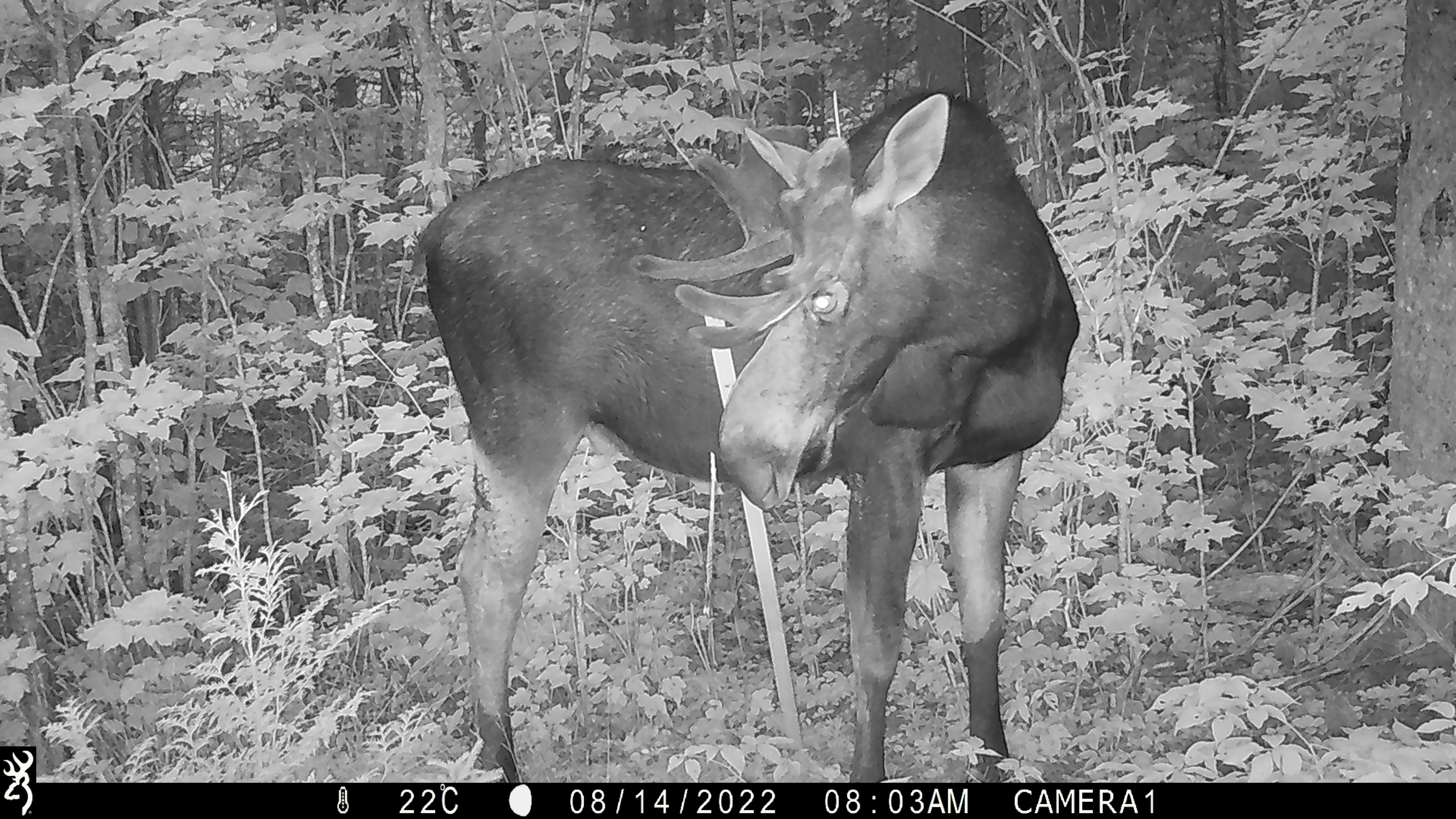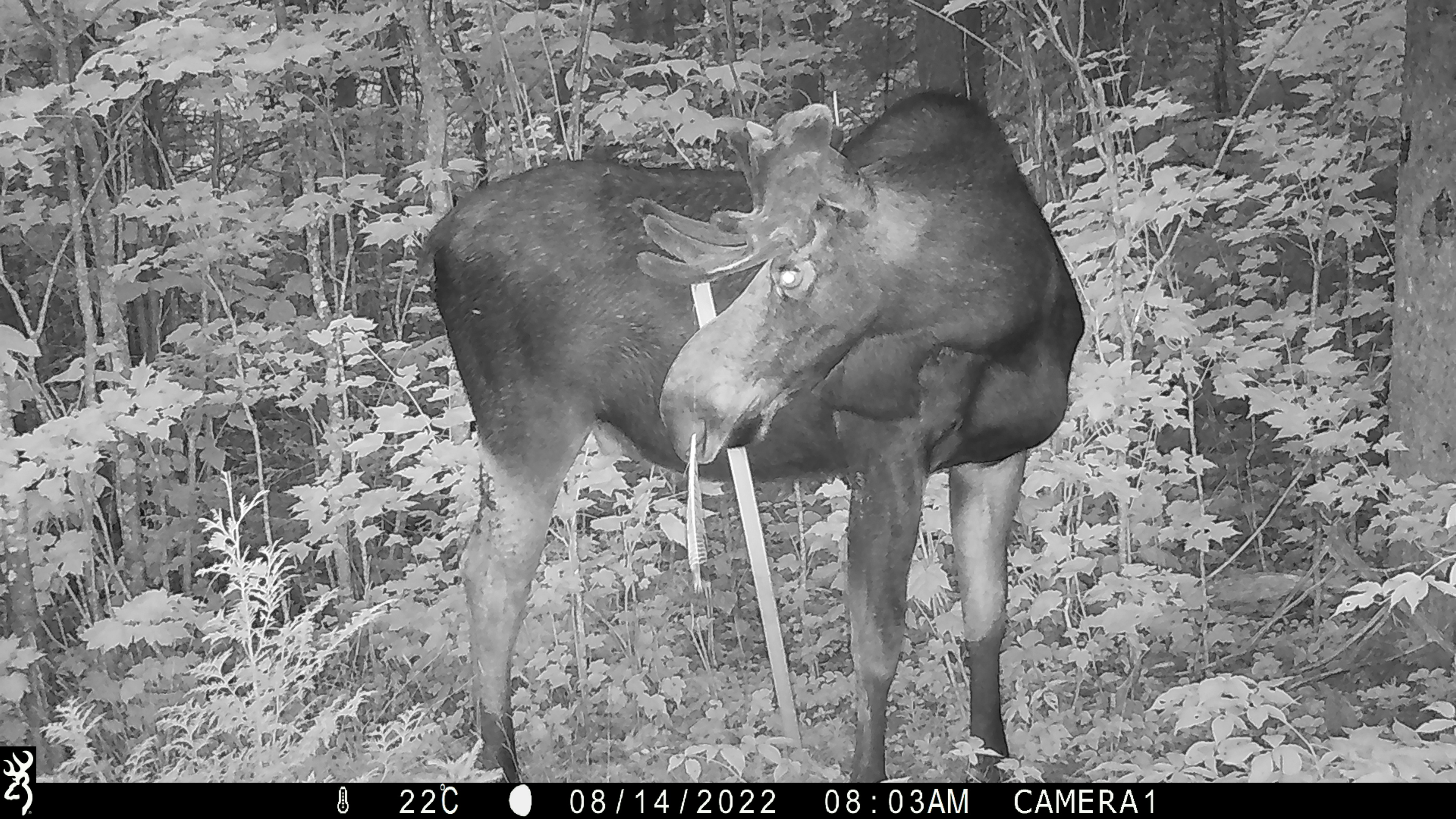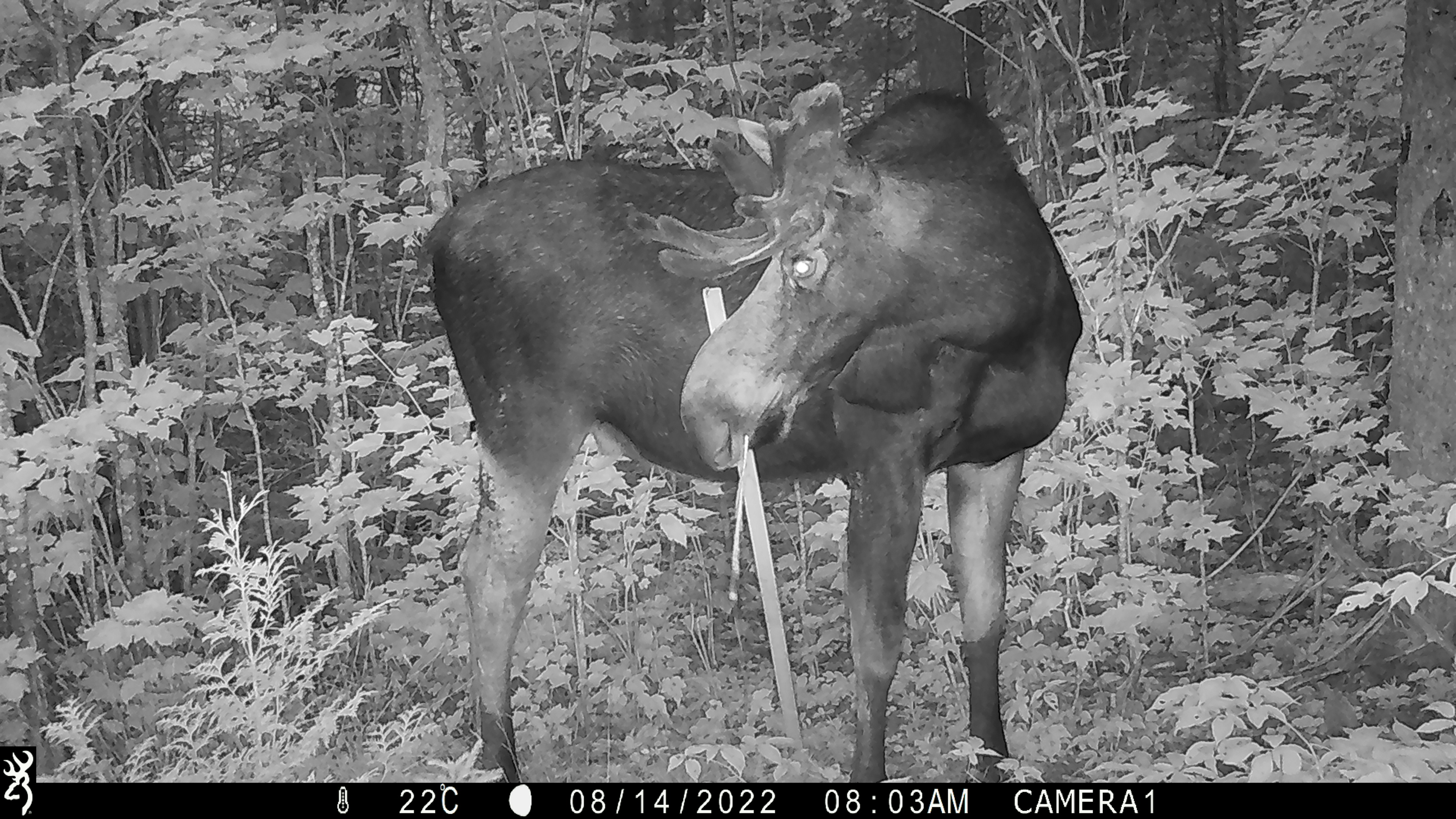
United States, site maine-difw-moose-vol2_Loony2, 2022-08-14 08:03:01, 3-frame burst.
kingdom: Animalia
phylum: Chordata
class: Mammalia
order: Artiodactyla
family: Cervidae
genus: Alces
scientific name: Alces alces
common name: moose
Moose (Alces alces).